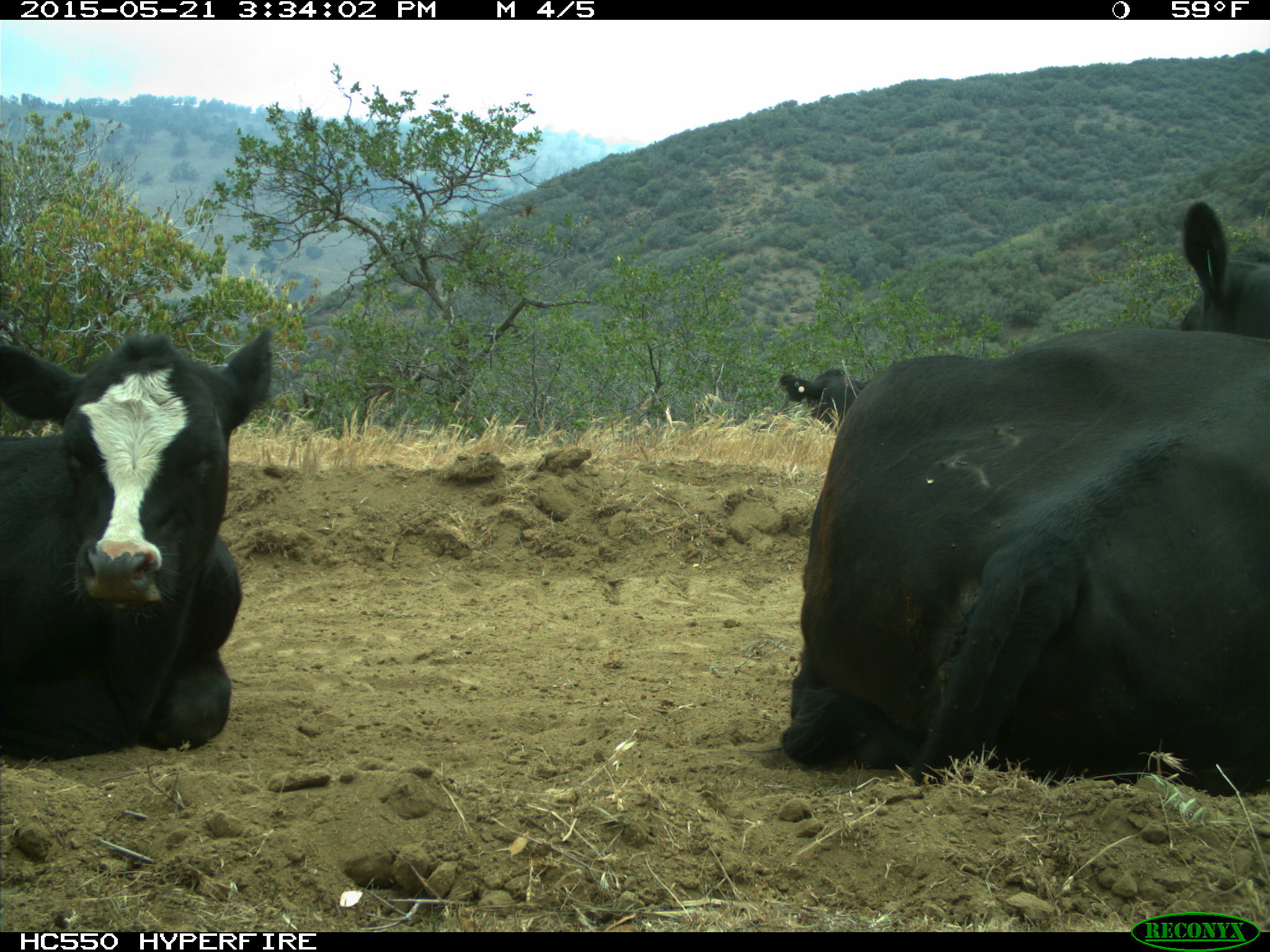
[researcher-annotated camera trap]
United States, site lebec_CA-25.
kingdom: Animalia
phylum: Chordata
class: Mammalia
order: Artiodactyla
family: Bovidae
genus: Bos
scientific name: Bos taurus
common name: domestic cow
Bos taurus (domestic cow).